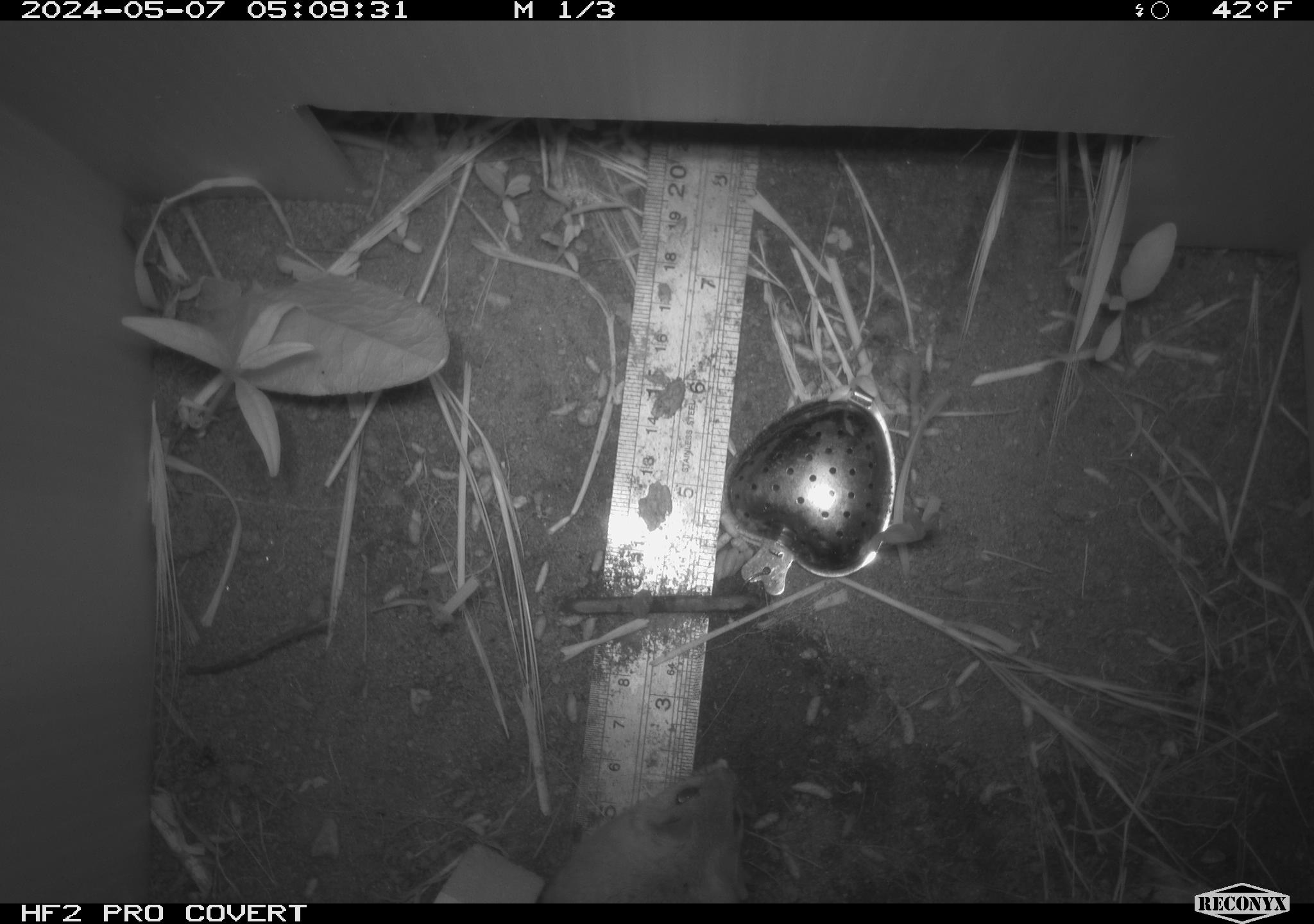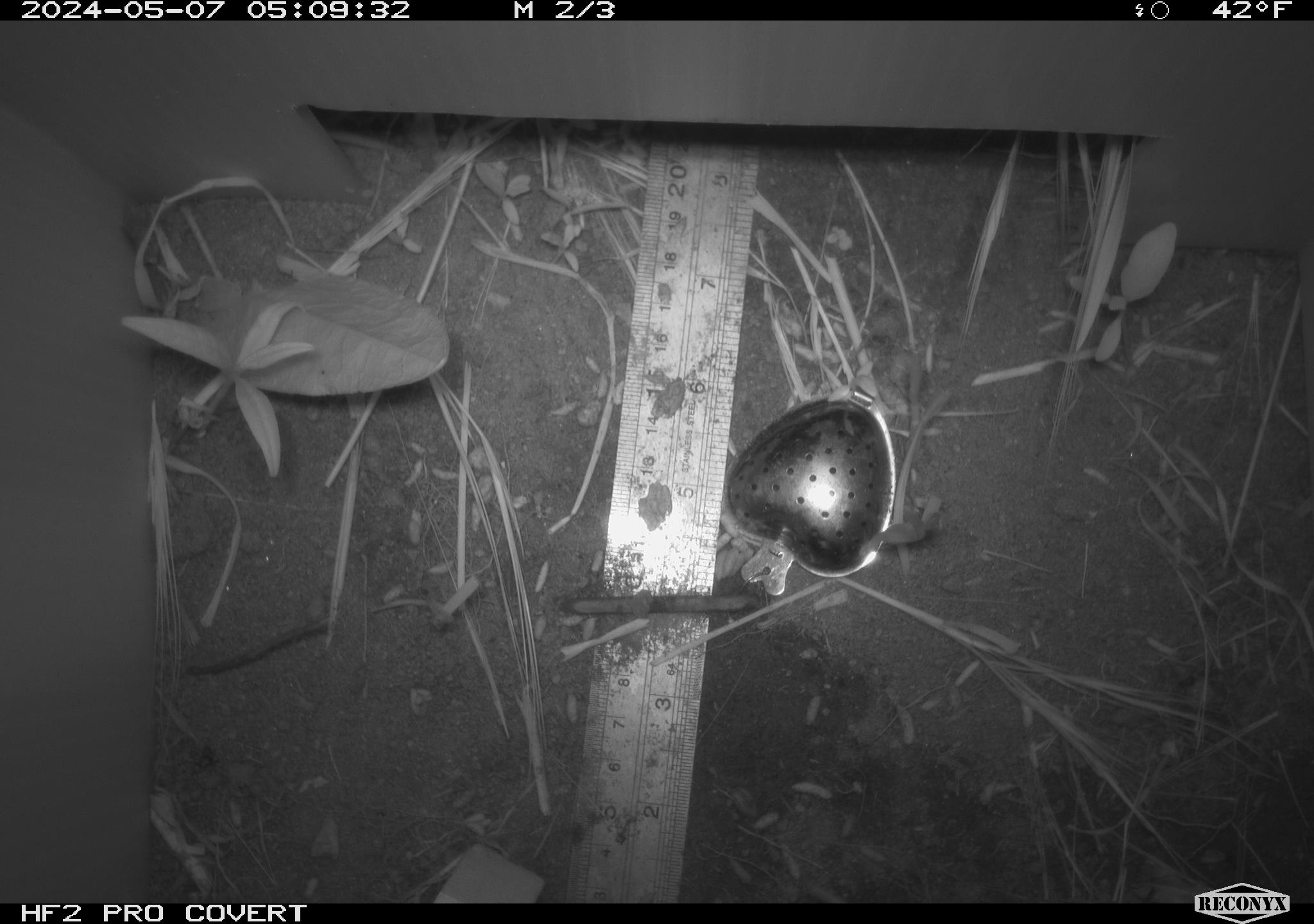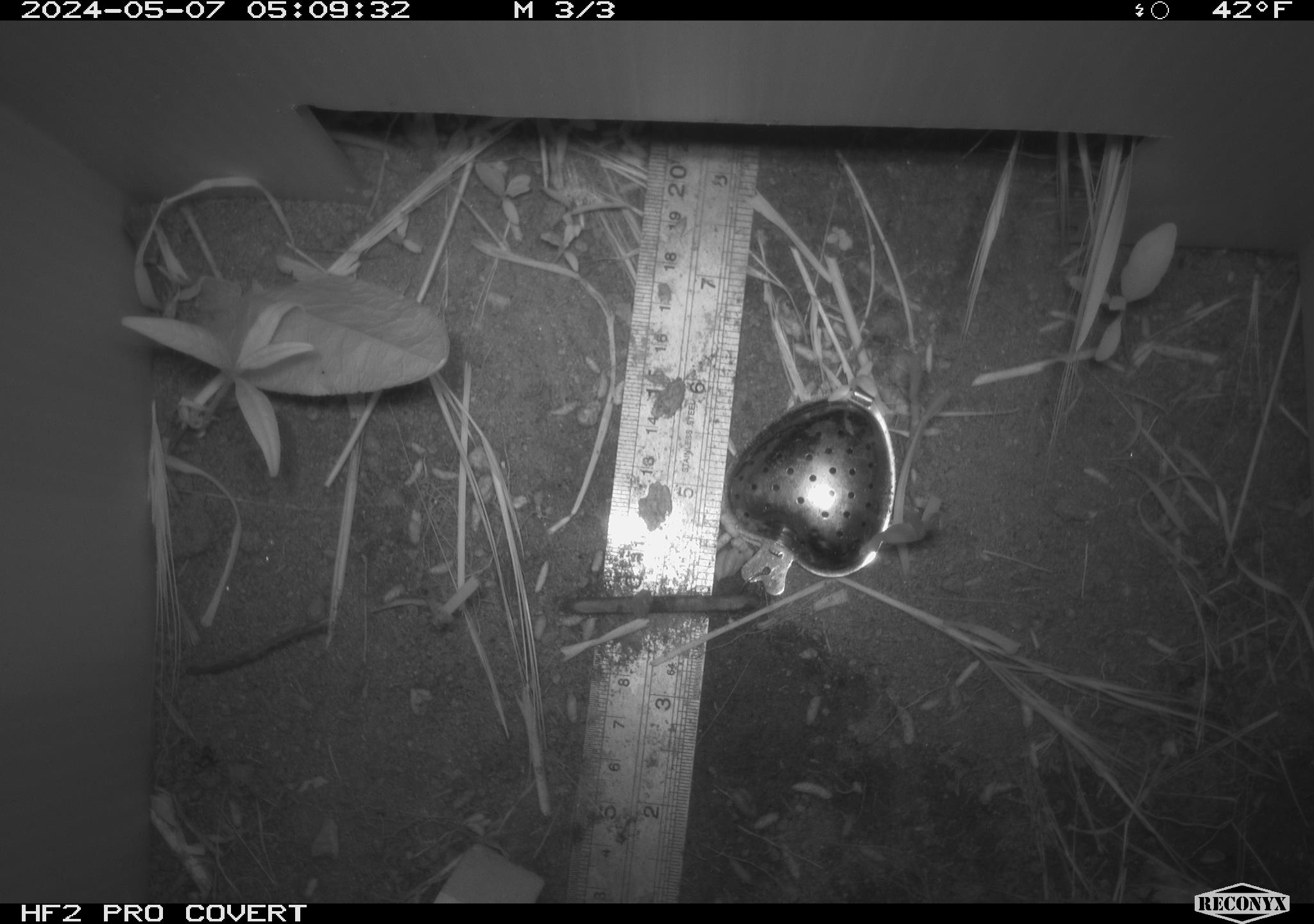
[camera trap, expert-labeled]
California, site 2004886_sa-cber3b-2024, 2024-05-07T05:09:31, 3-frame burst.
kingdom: Animalia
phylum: Chordata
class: Mammalia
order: Rodentia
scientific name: Rodentia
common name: mouse species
Mouse species (Rodentia).